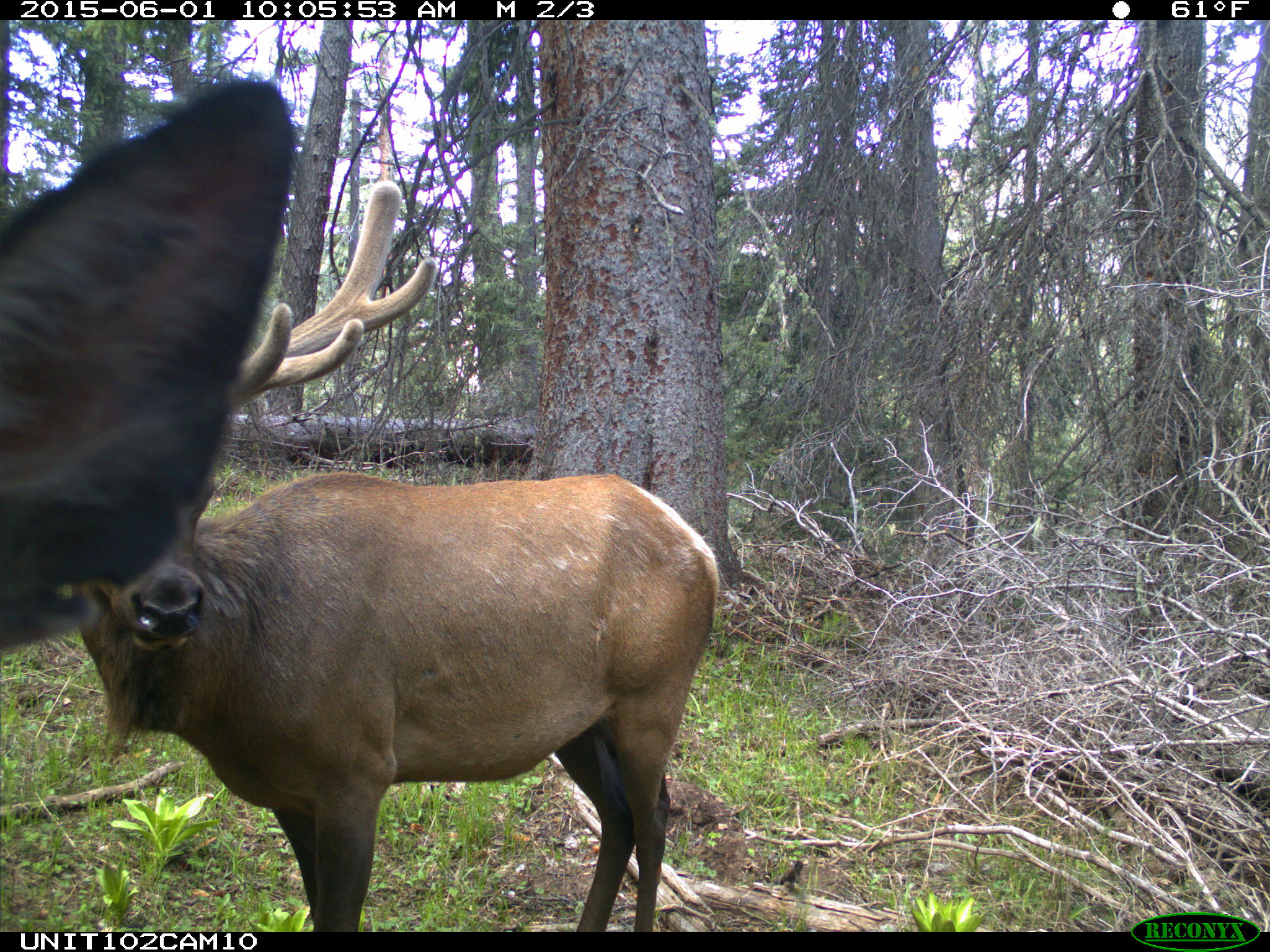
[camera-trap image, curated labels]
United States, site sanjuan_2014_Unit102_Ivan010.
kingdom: Animalia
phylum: Chordata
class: Mammalia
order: Artiodactyla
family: Cervidae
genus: Cervus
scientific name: Cervus elaphus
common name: red deer